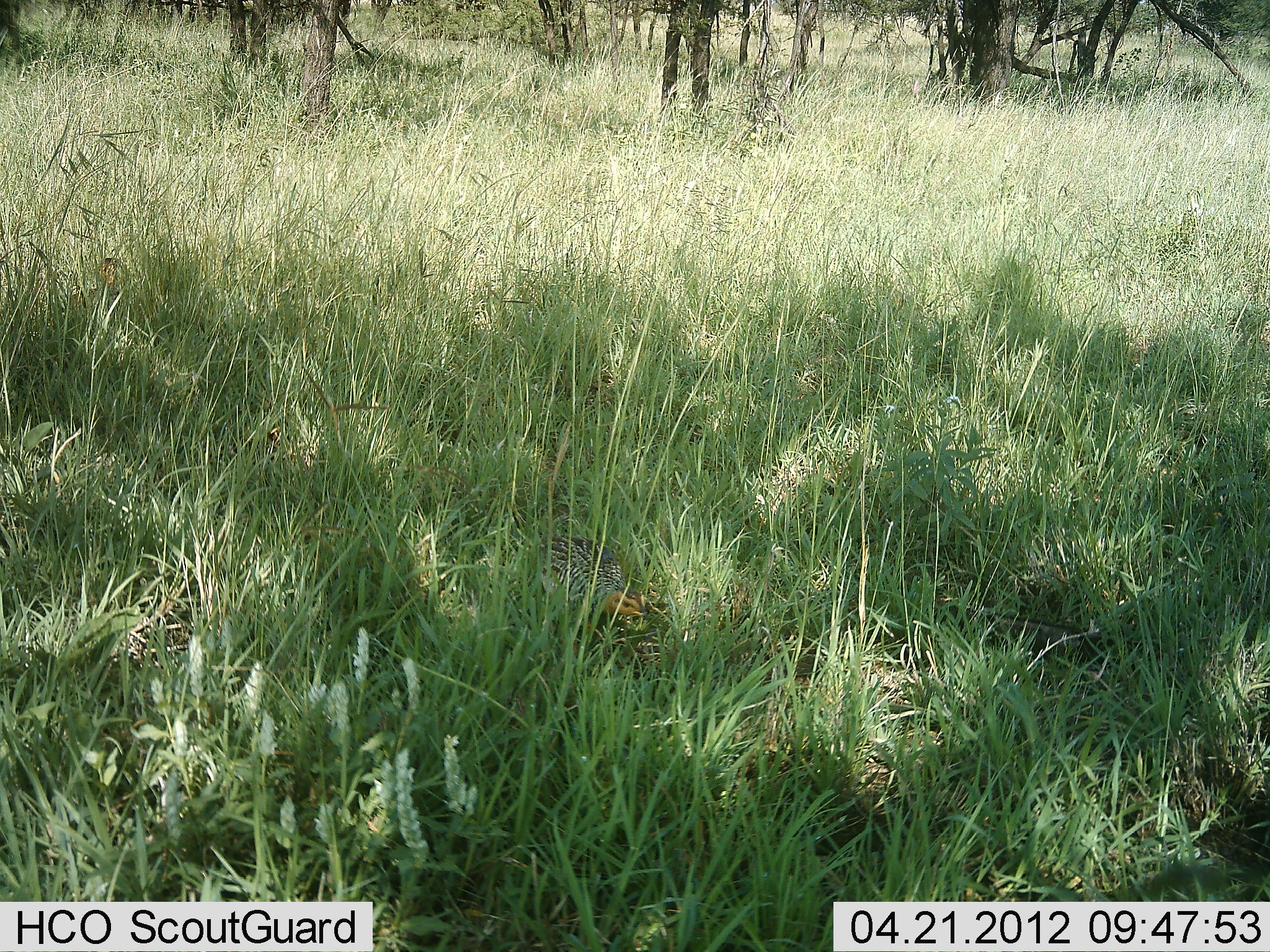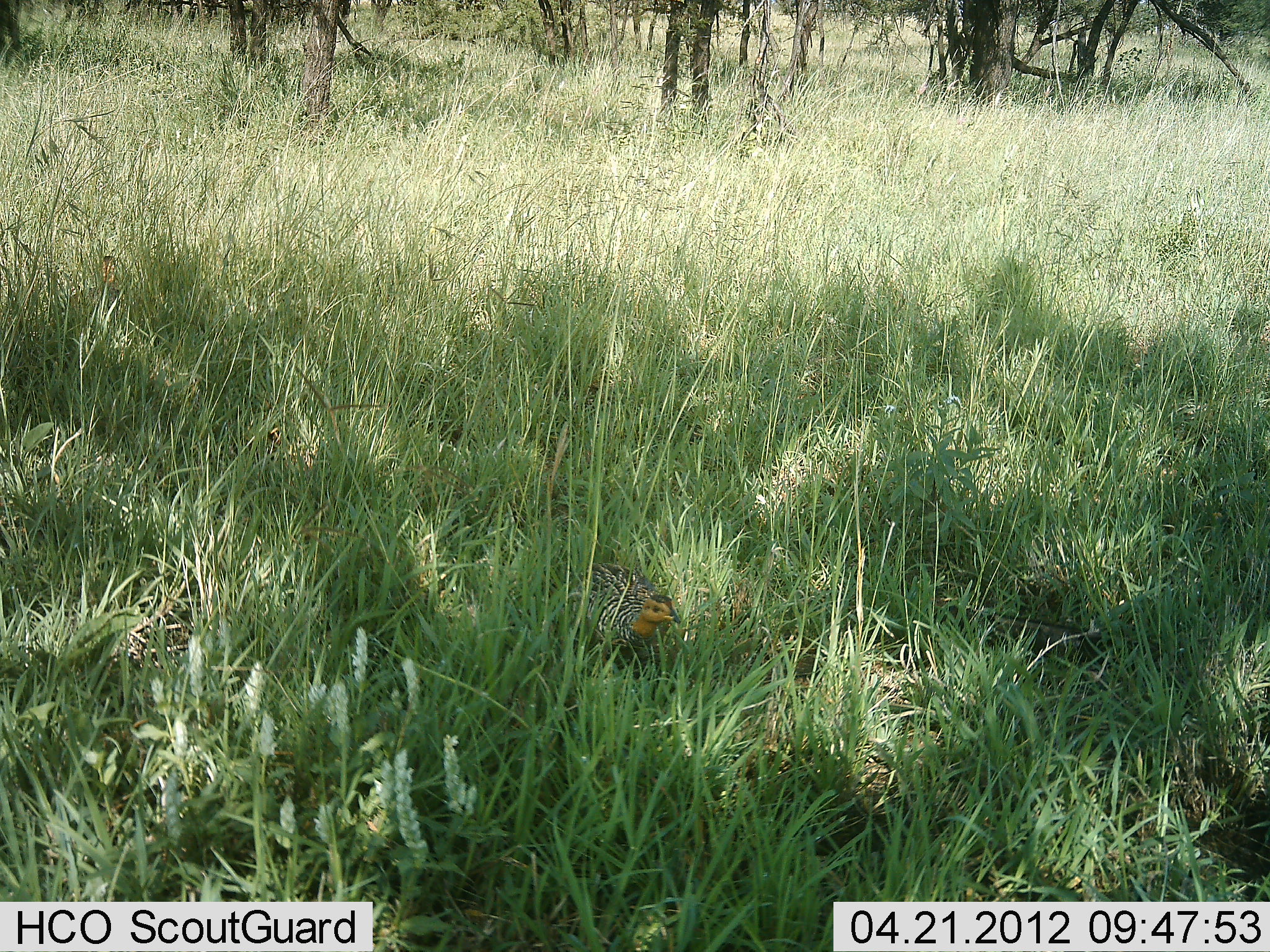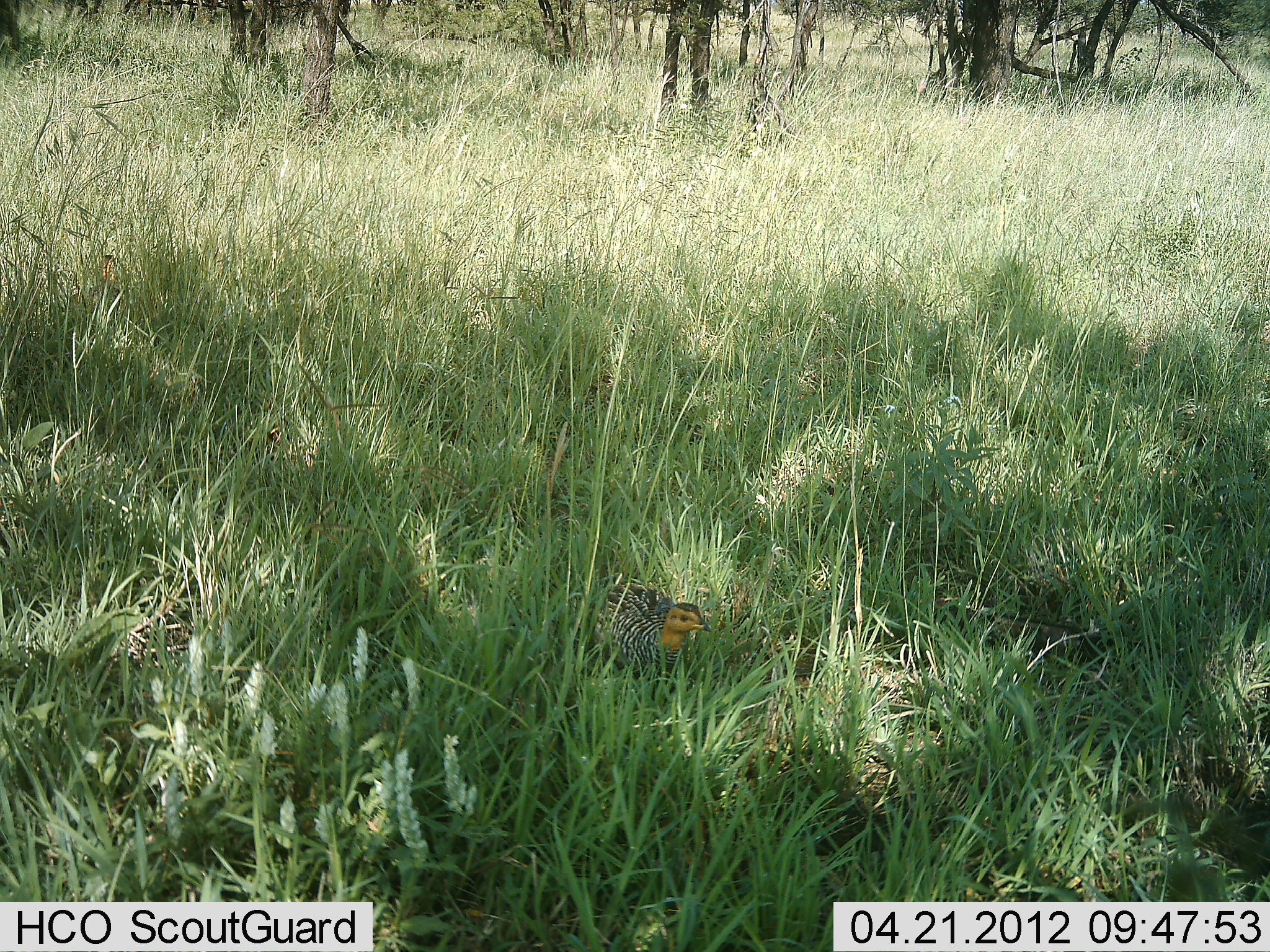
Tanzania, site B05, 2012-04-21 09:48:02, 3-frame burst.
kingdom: Animalia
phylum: Chordata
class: Aves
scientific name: Aves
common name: bird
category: otherbird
Otherbird (bird) (Aves), count 1. Behavior (volunteer vote fractions): standing 20%, resting 0%, moving 87%, interacting 0%. Young present (vote fraction): 7%. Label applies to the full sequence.